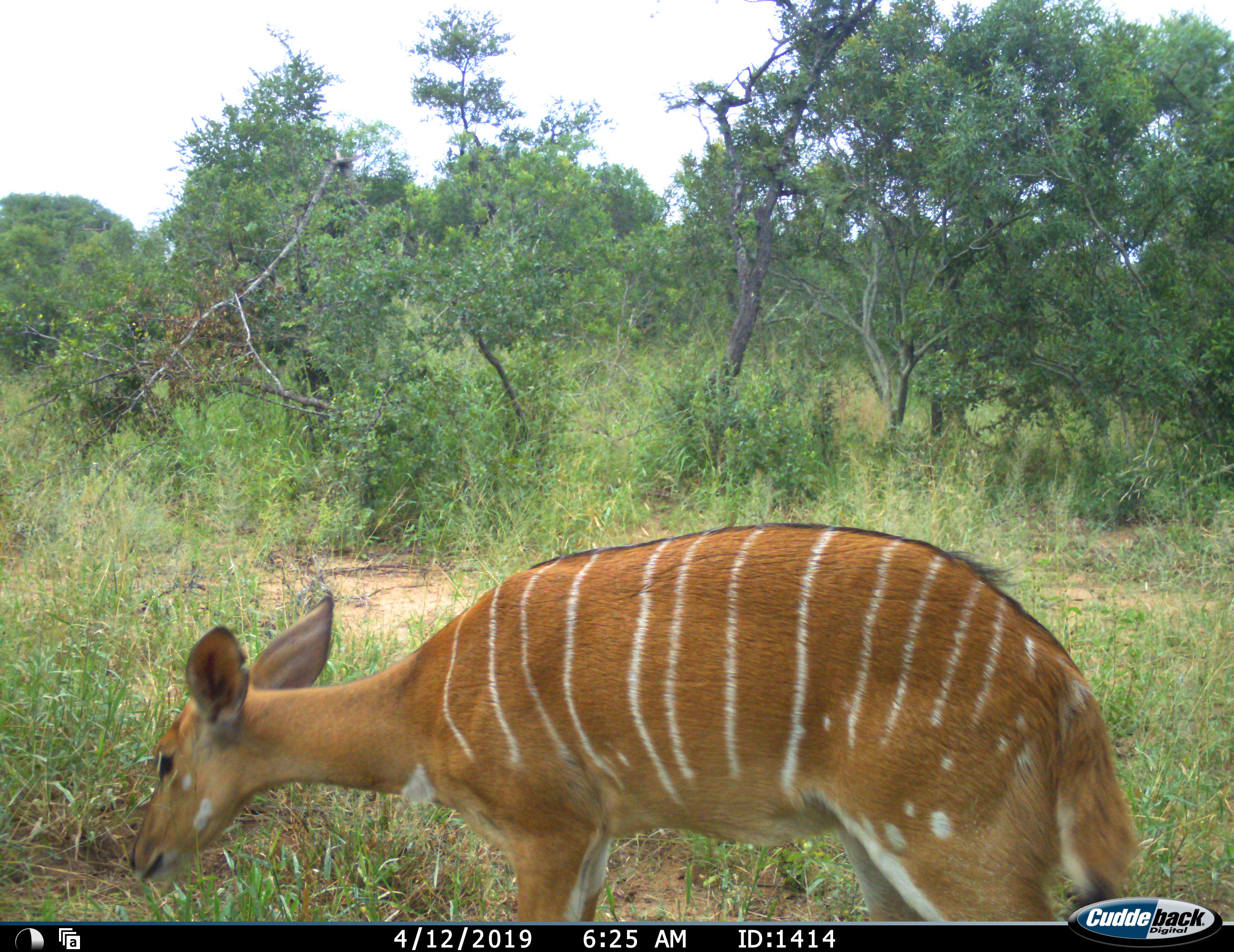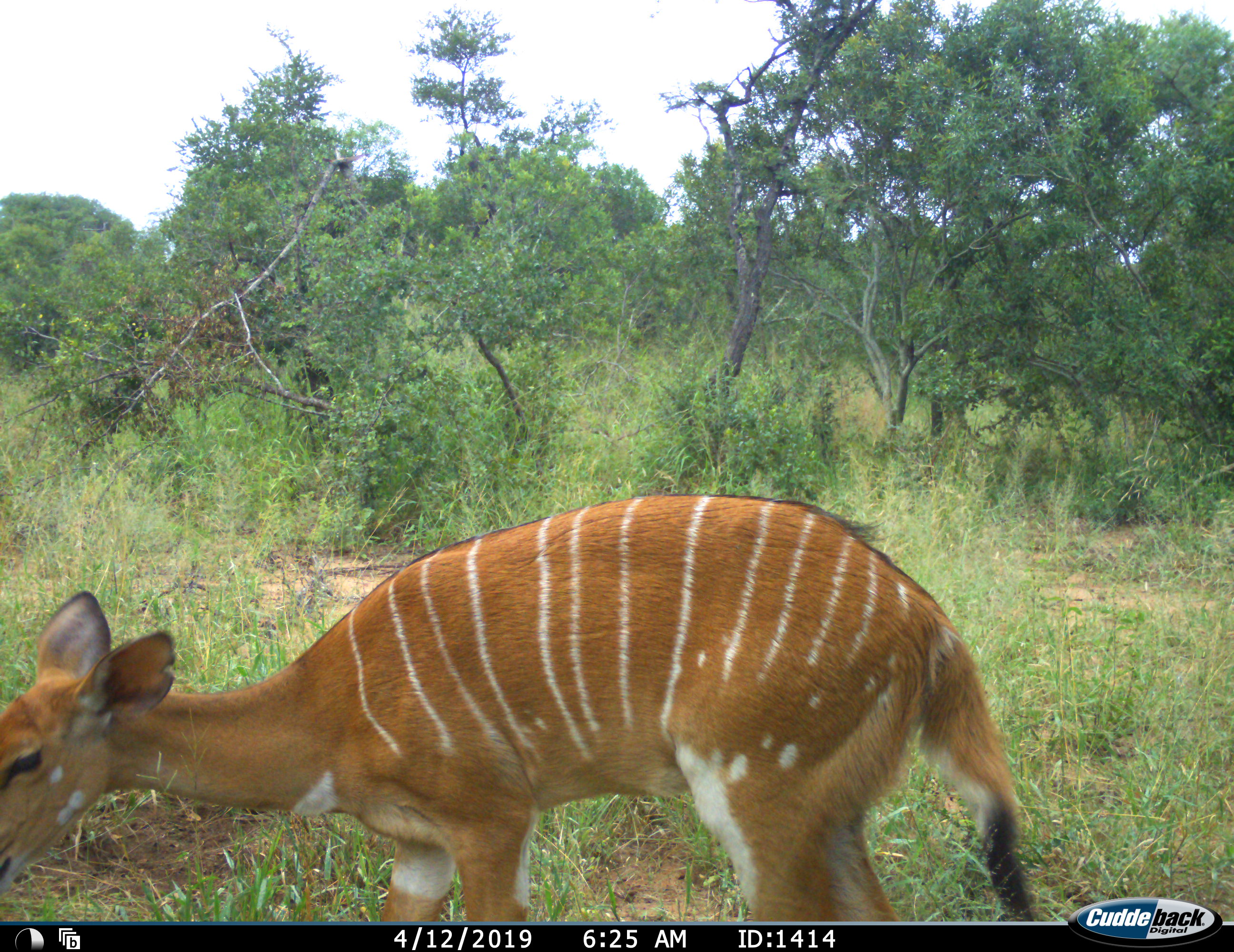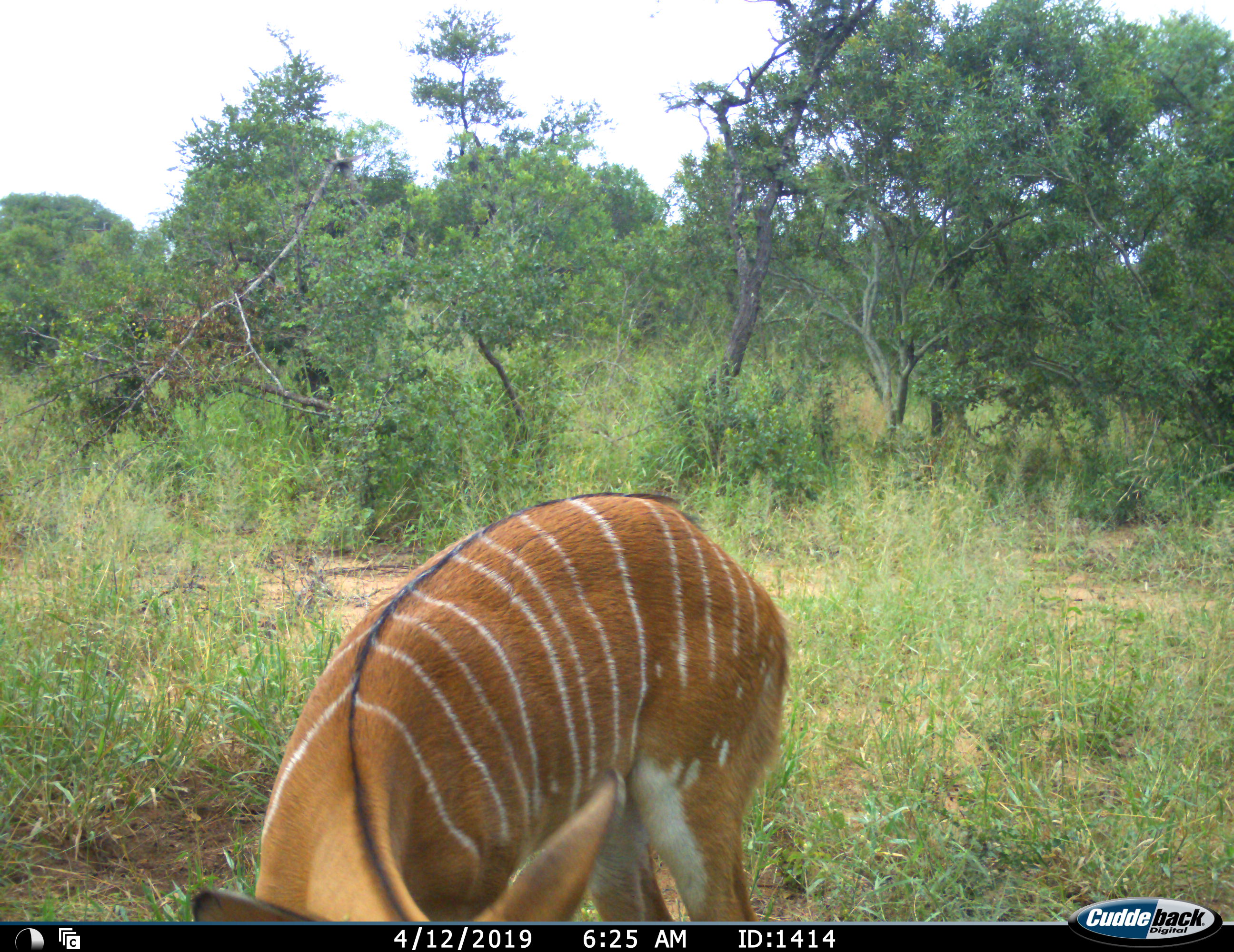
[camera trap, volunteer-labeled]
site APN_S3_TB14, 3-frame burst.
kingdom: Animalia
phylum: Chordata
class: Mammalia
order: Artiodactyla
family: Bovidae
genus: Tragelaphus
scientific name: Tragelaphus angasii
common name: nyala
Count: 1.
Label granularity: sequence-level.